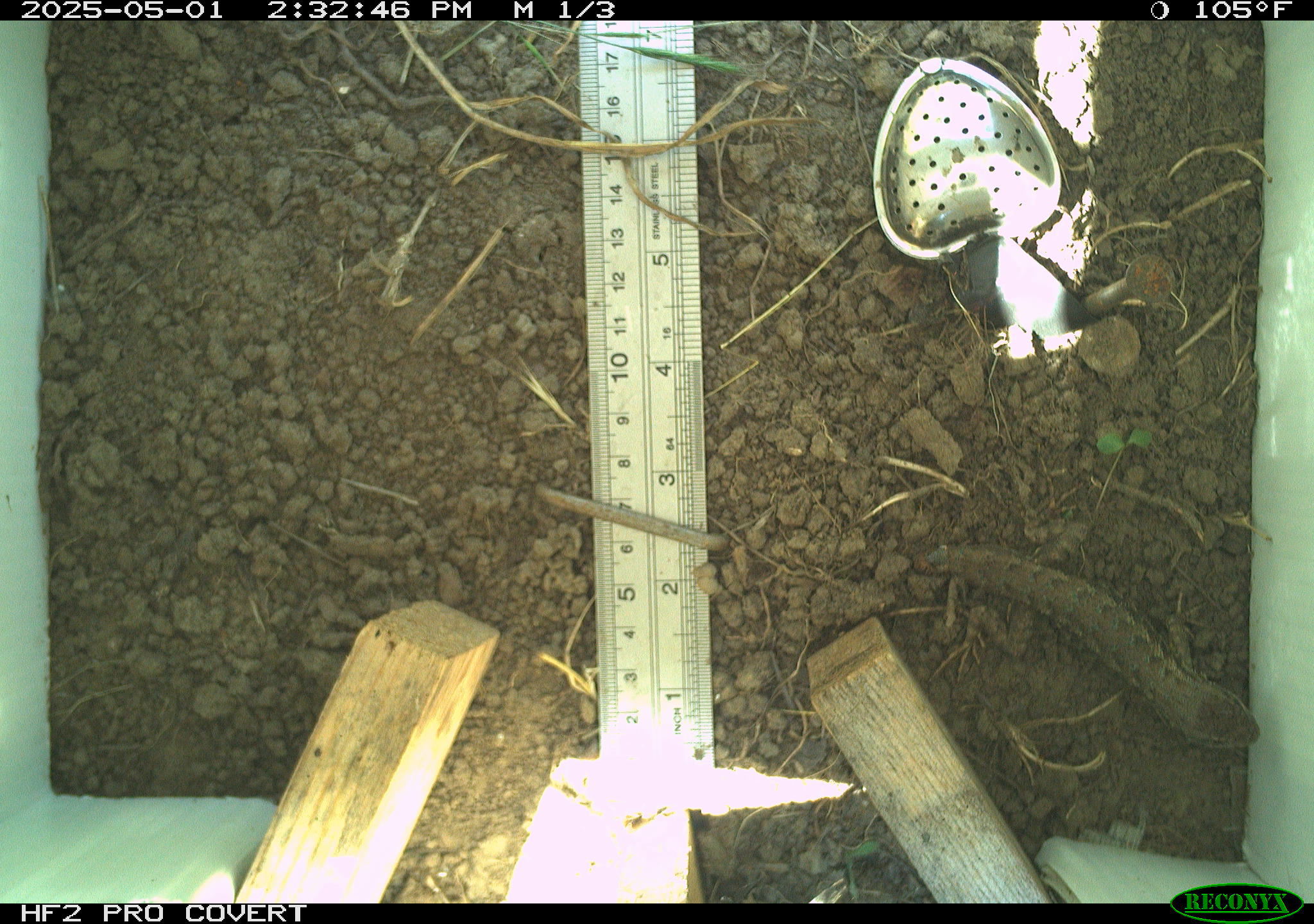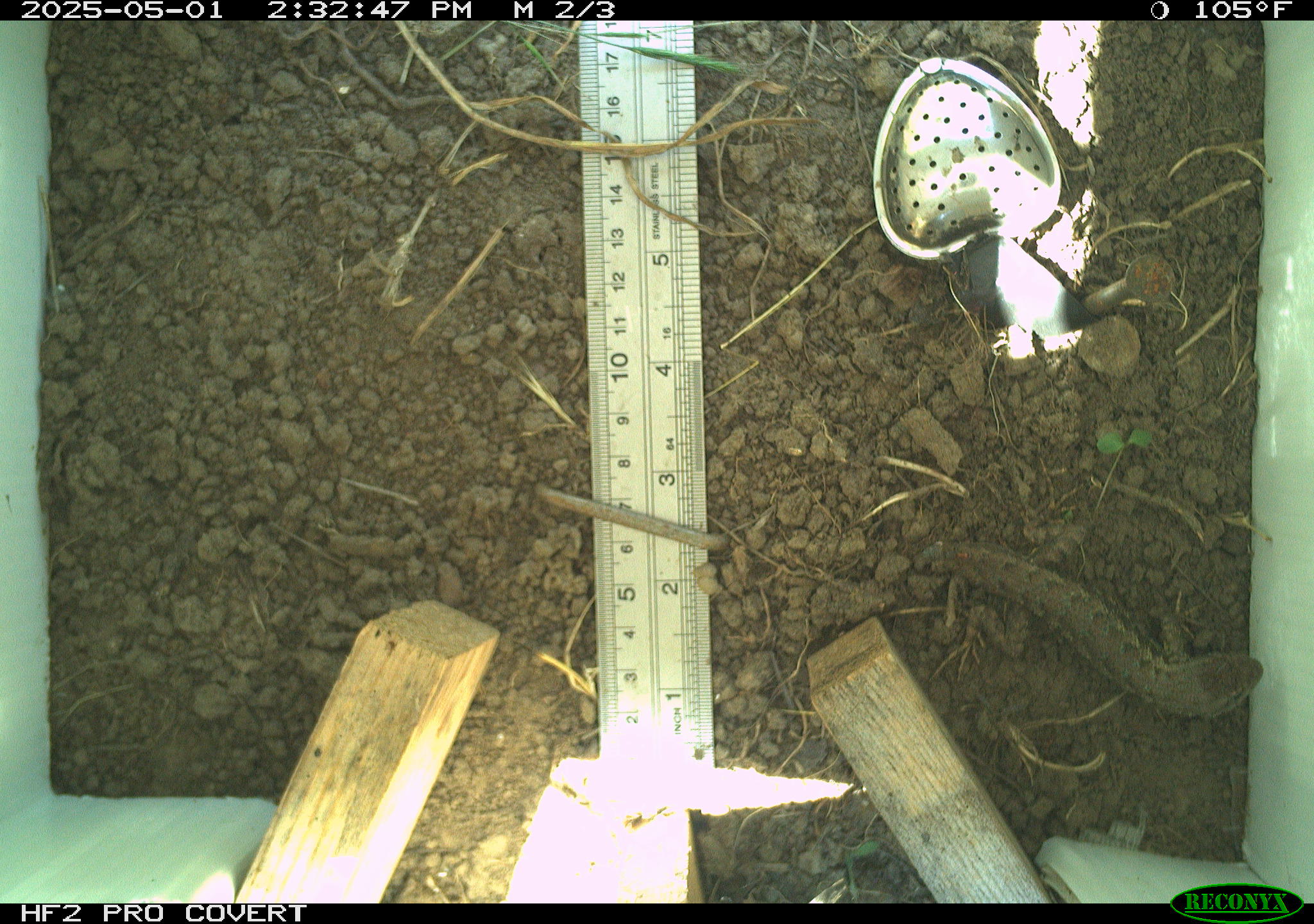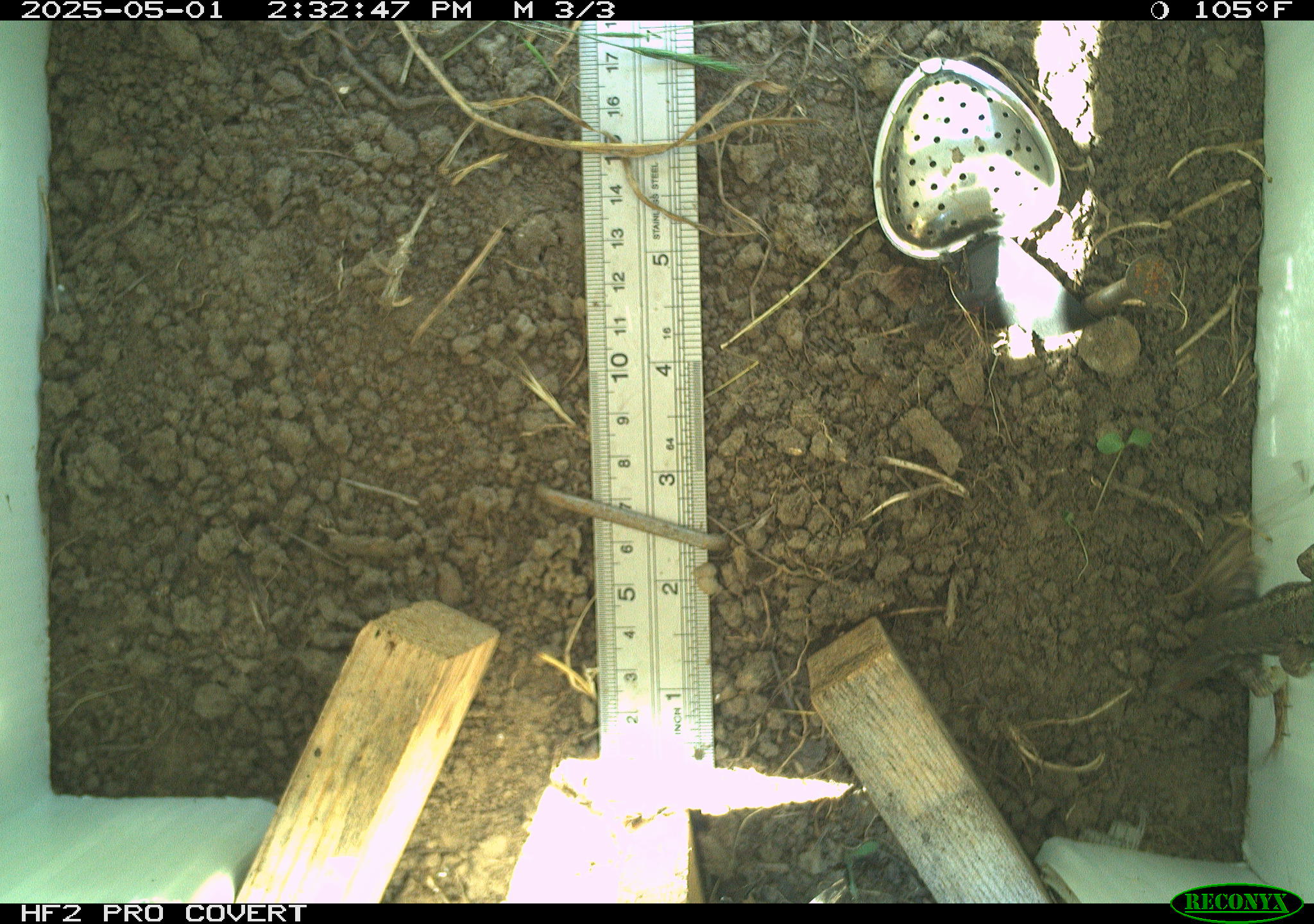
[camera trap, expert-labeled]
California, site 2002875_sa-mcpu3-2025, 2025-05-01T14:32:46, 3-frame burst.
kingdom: Animalia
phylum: Chordata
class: Reptilia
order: Squamata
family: Phrynosomatidae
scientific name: Phrynosomatidae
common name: north american spiny lizards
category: sceloporus/uta species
Sceloporus/uta species (north american spiny lizards) (Phrynosomatidae).